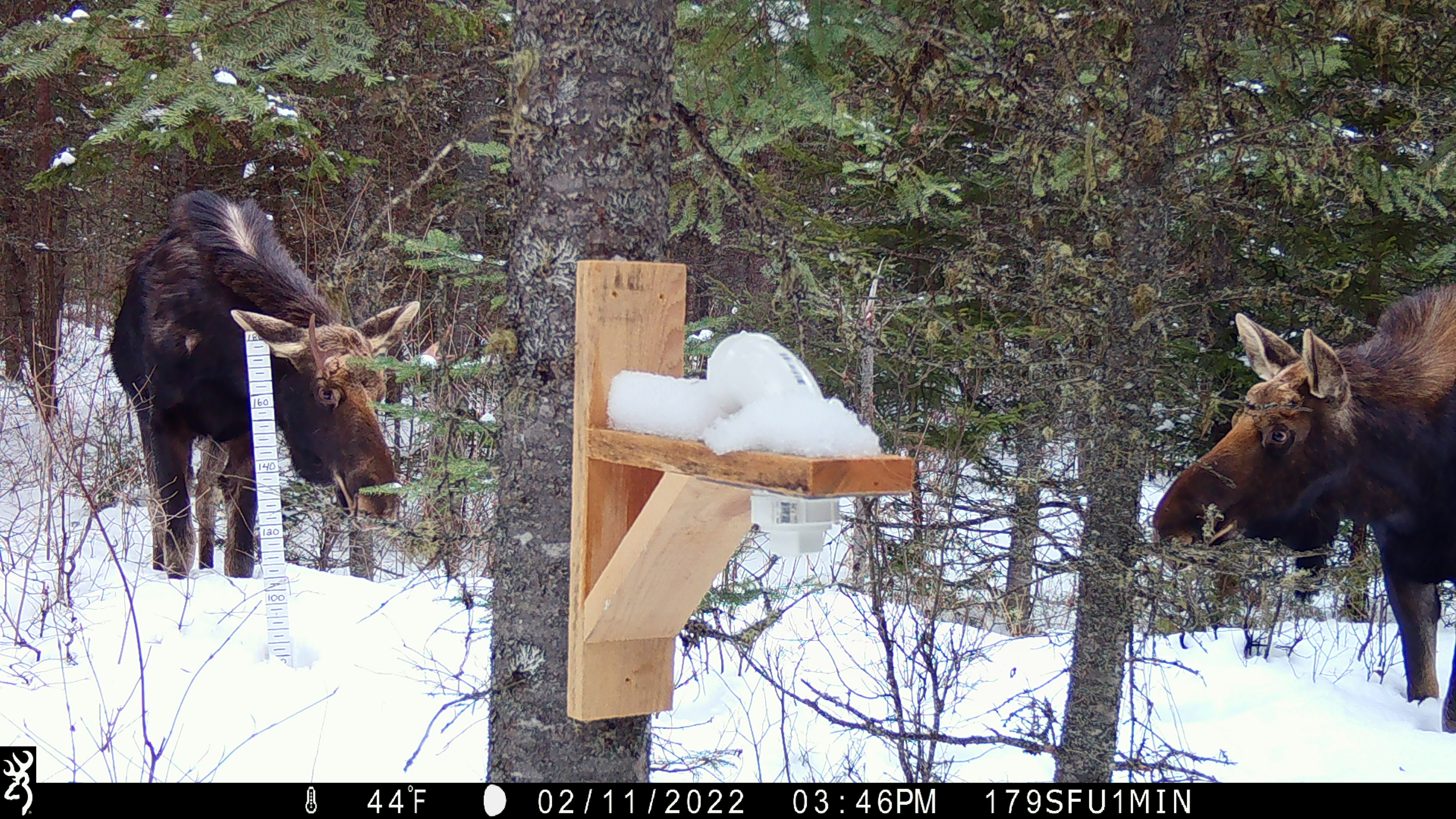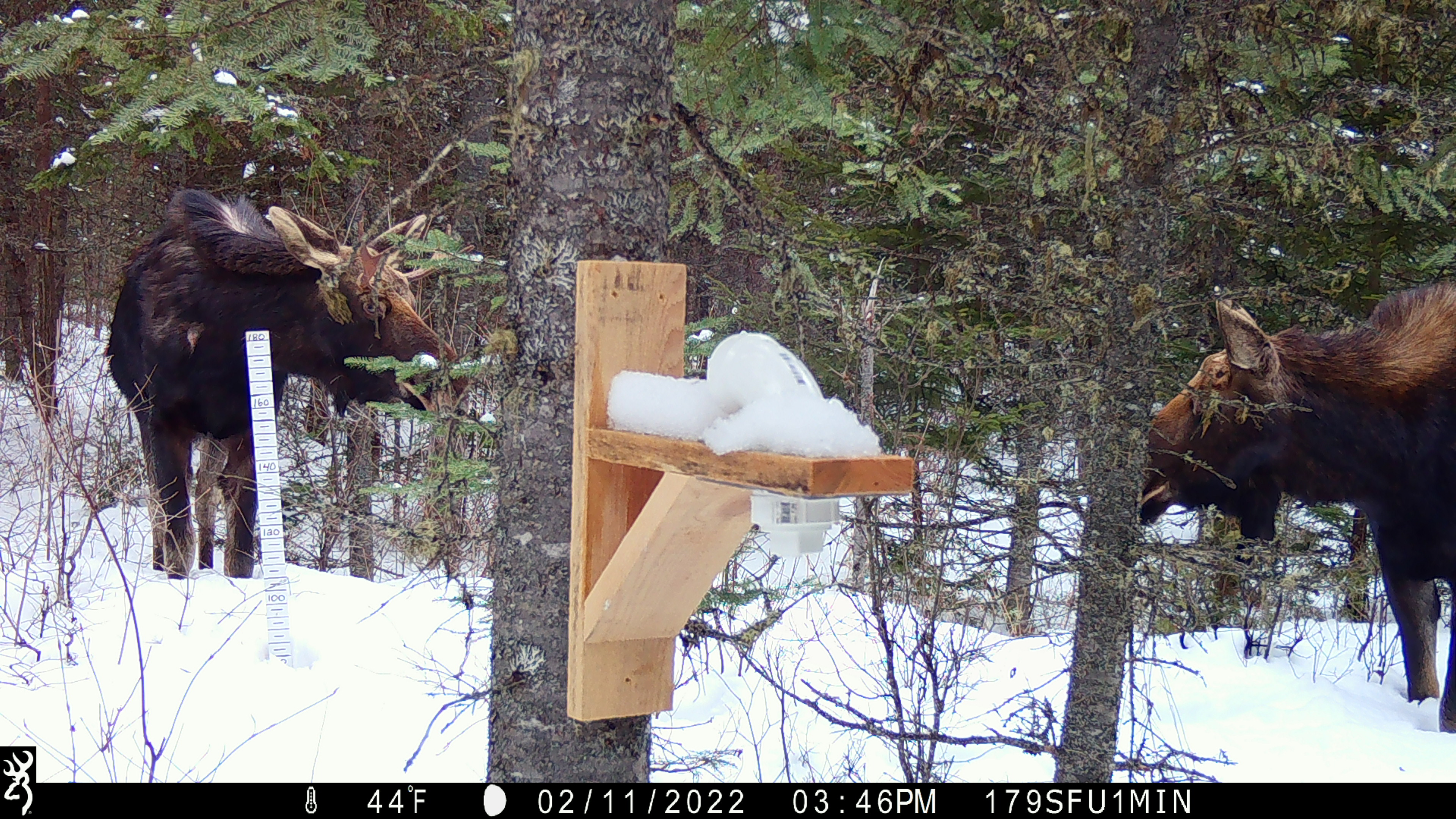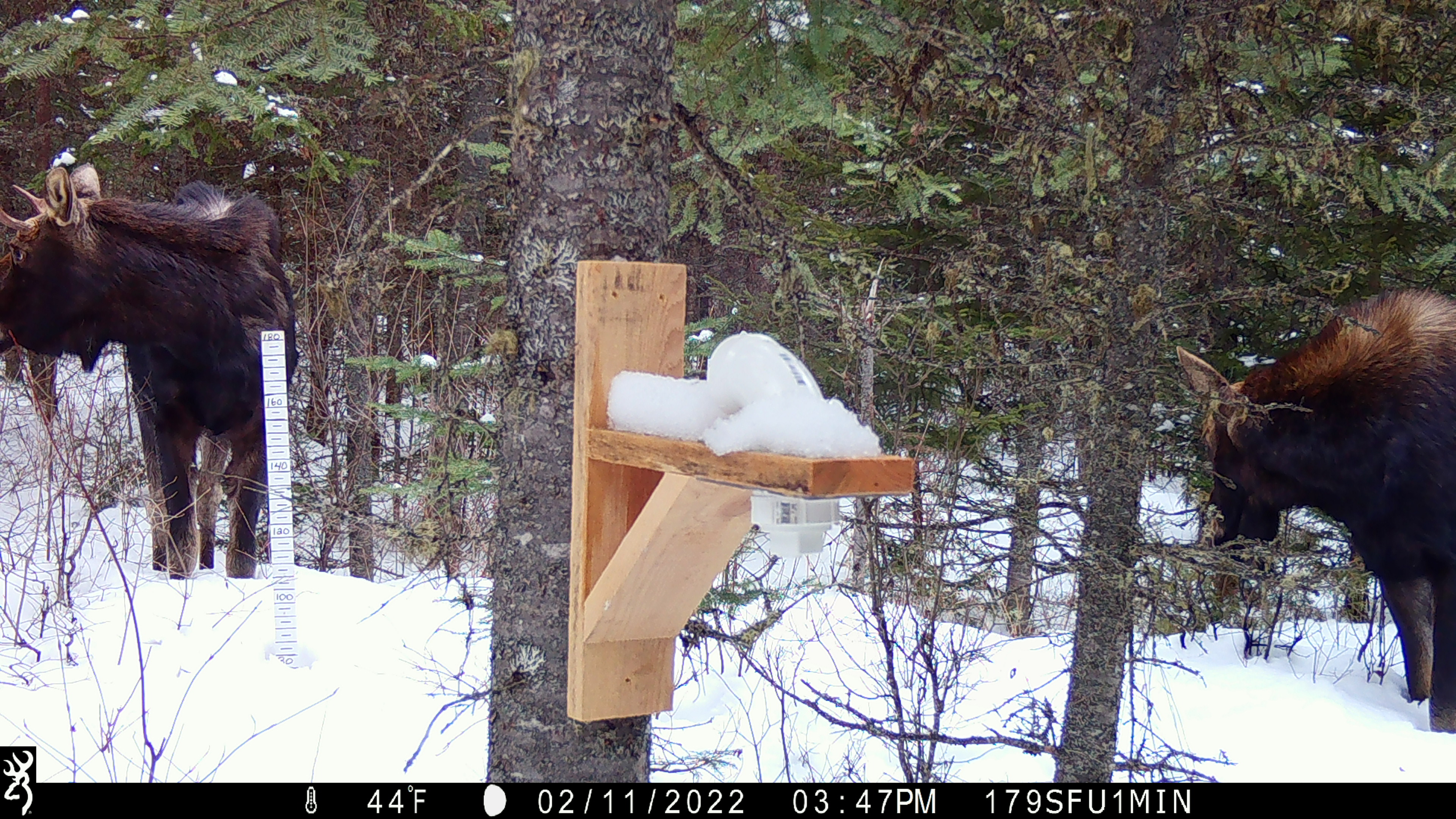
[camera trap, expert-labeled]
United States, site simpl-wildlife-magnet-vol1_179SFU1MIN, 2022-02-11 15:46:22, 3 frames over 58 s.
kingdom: Animalia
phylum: Chordata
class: Mammalia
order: Artiodactyla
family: Cervidae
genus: Alces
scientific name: Alces alces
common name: moose